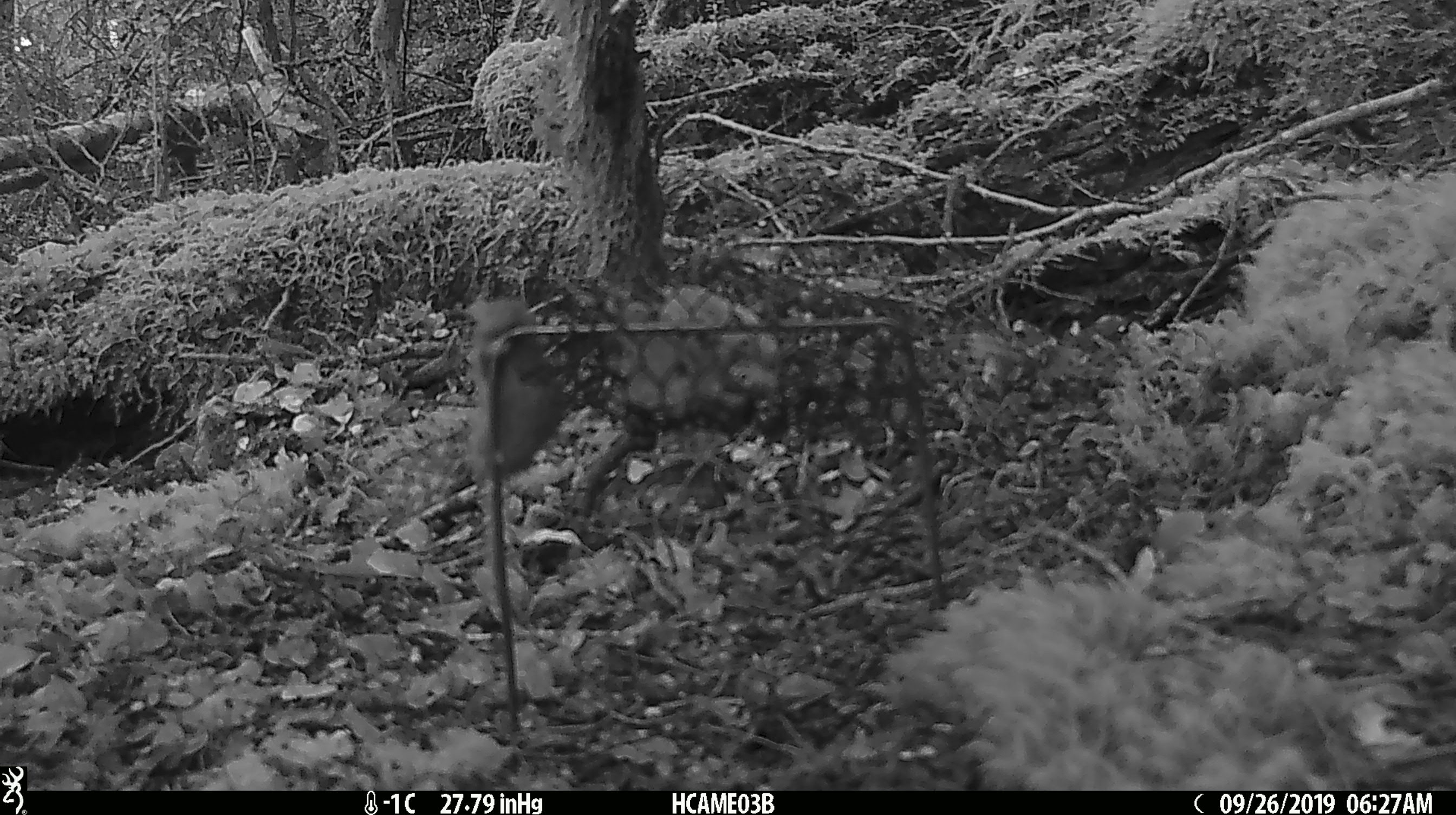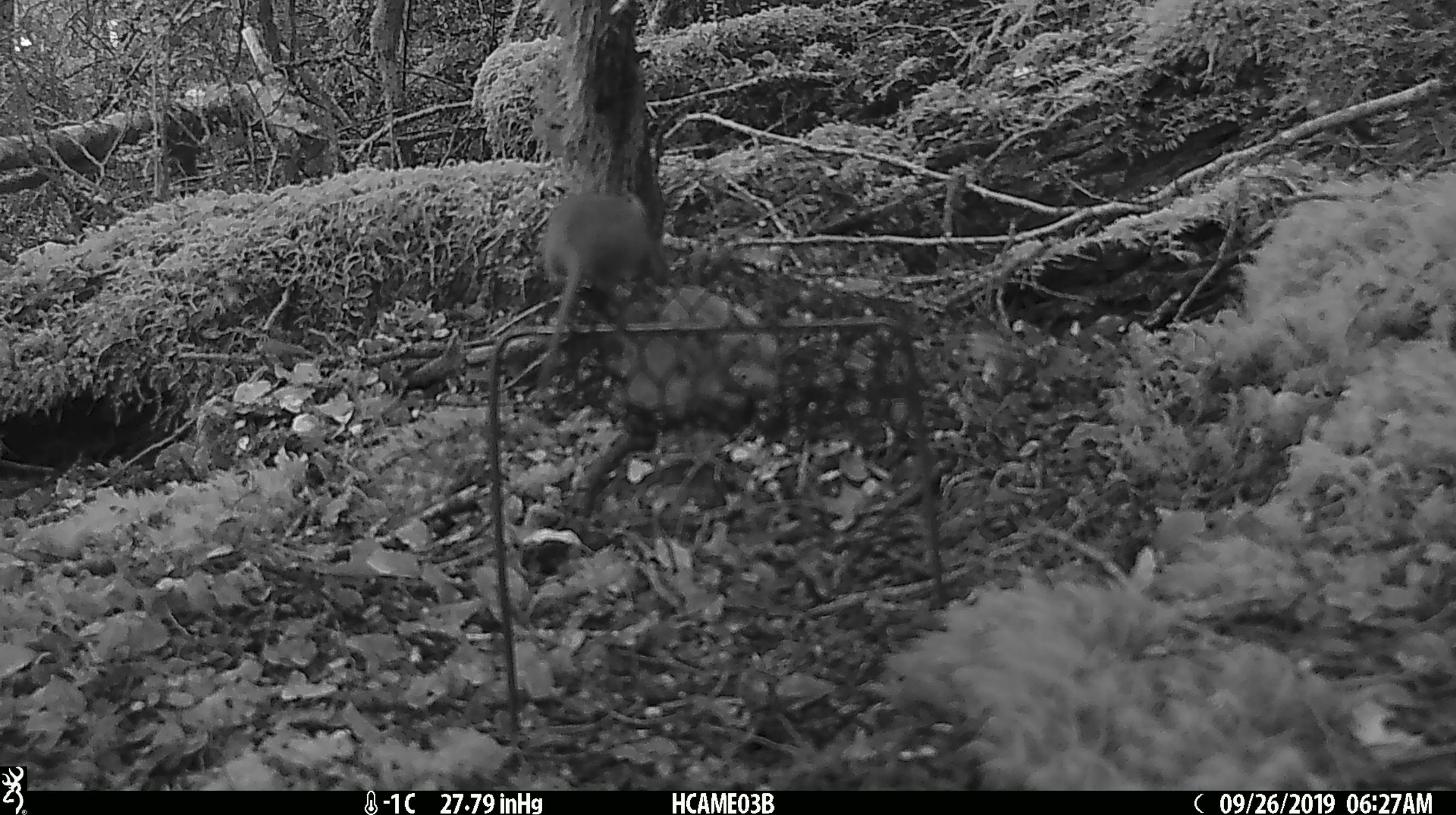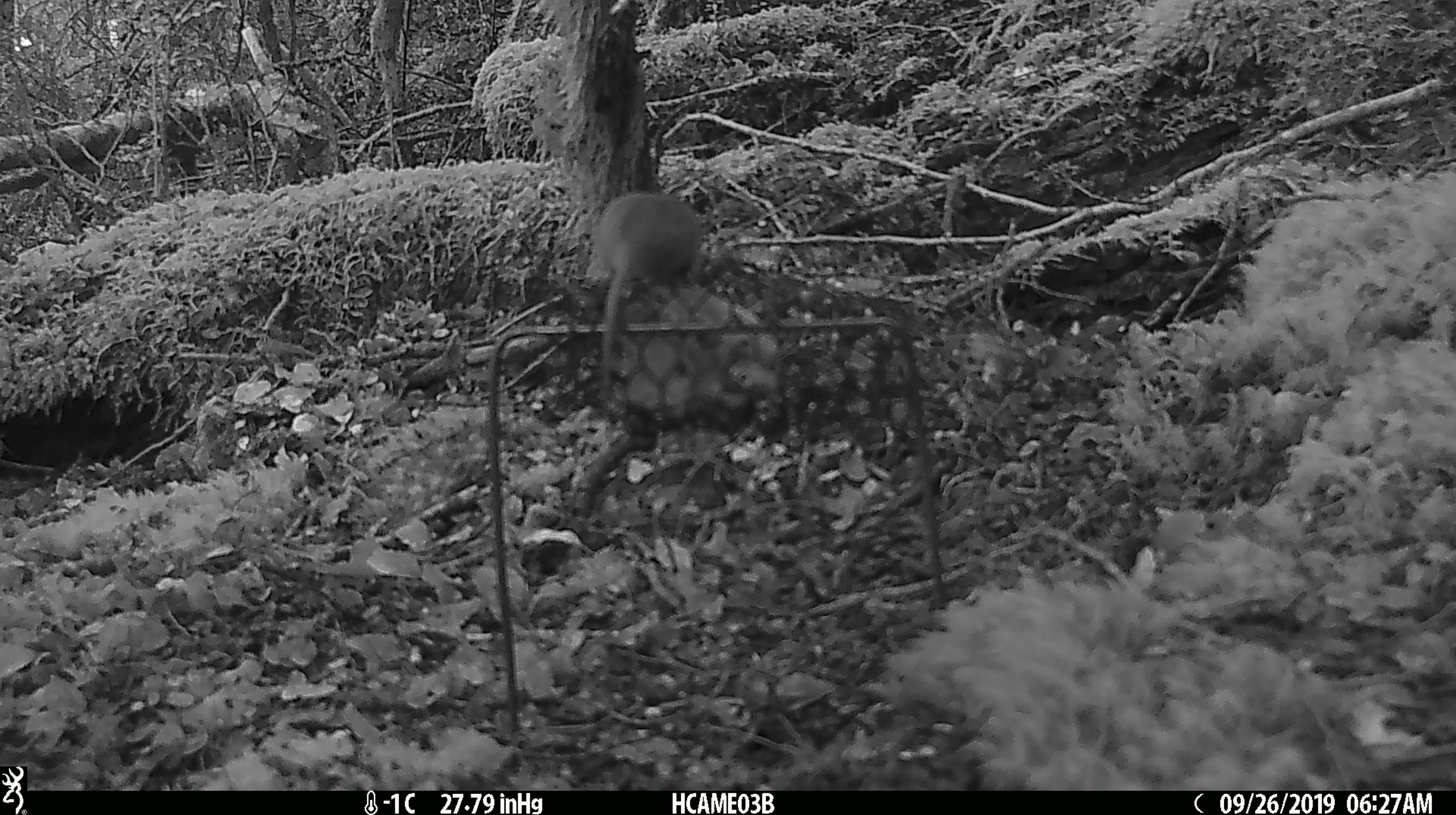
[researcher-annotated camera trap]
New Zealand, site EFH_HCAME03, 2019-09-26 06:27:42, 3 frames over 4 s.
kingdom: Animalia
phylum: Chordata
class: Mammalia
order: Rodentia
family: Muridae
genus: Mus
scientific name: Mus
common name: mouse